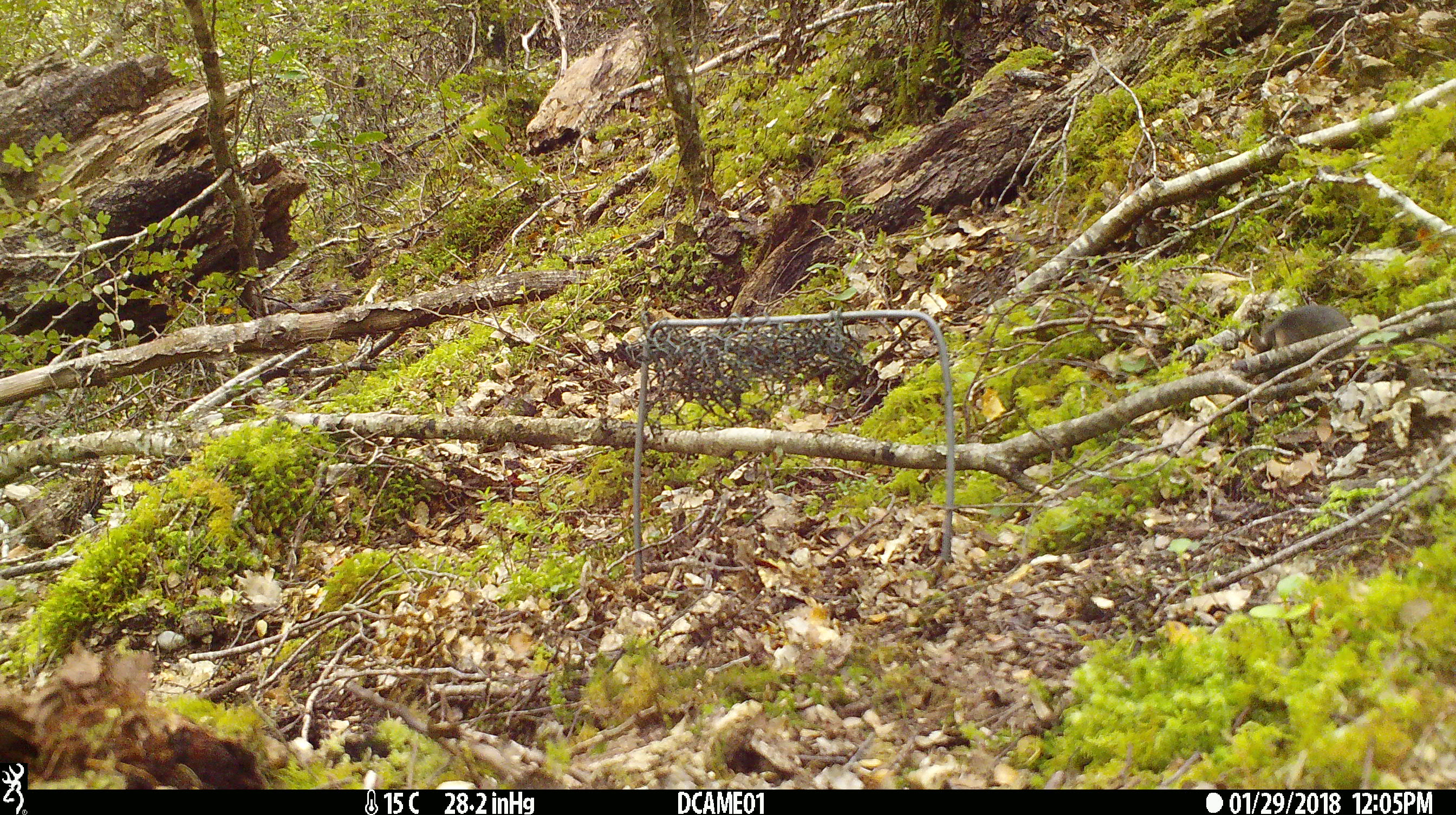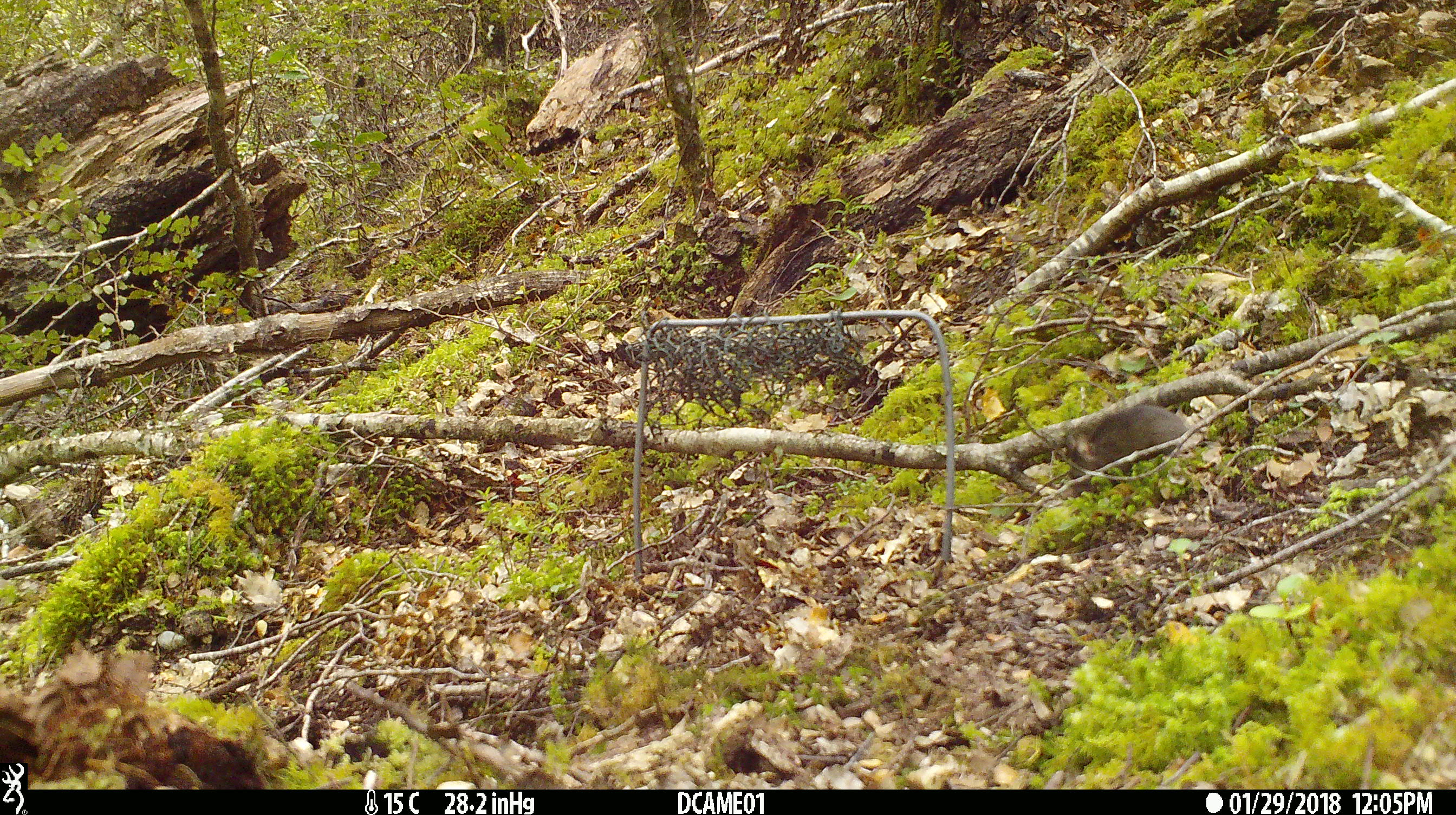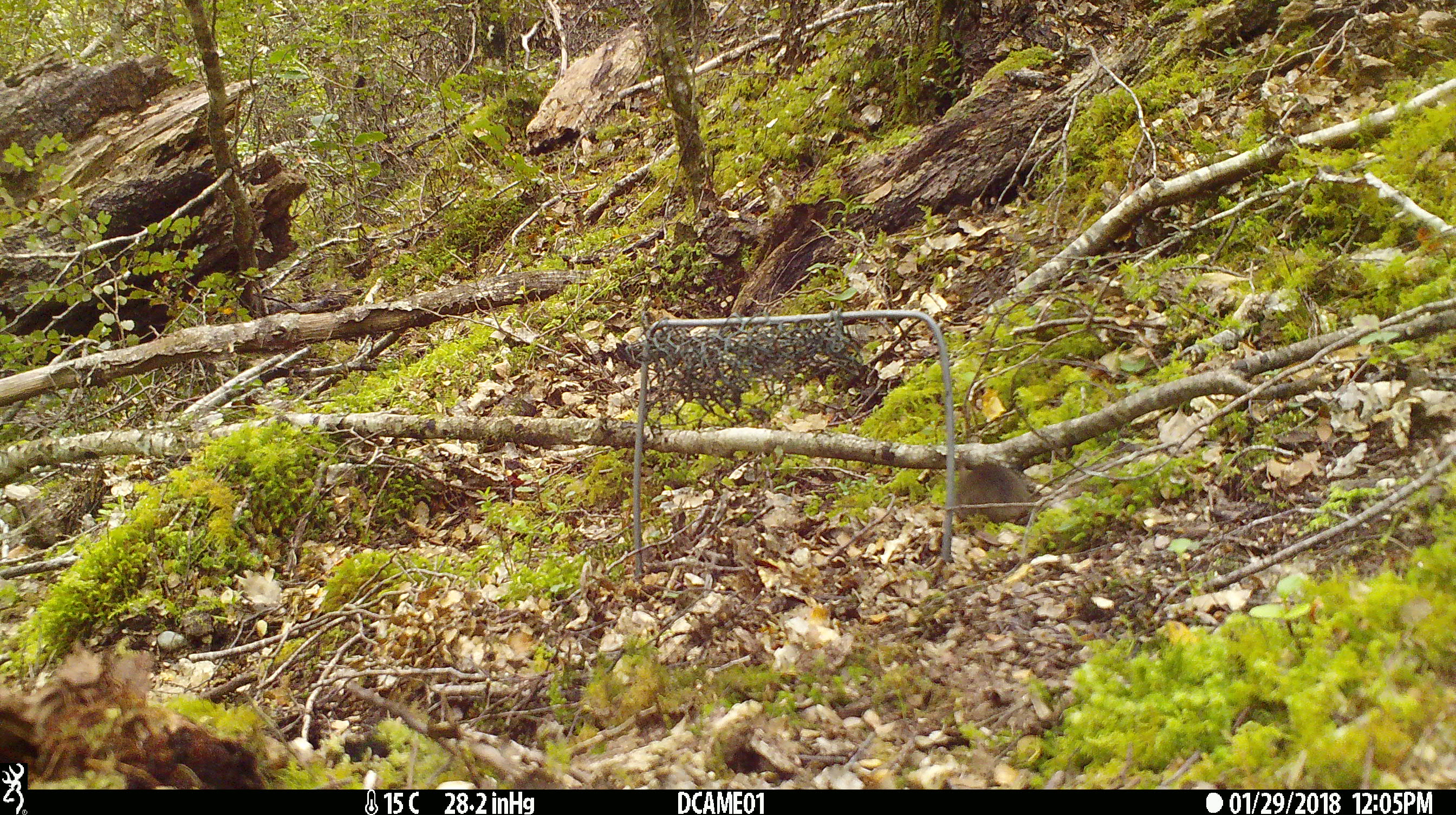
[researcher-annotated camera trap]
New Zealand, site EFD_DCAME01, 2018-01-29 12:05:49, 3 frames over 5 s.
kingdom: Animalia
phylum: Chordata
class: Mammalia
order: Rodentia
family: Muridae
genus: Mus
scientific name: Mus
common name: mouse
Mouse (Mus).